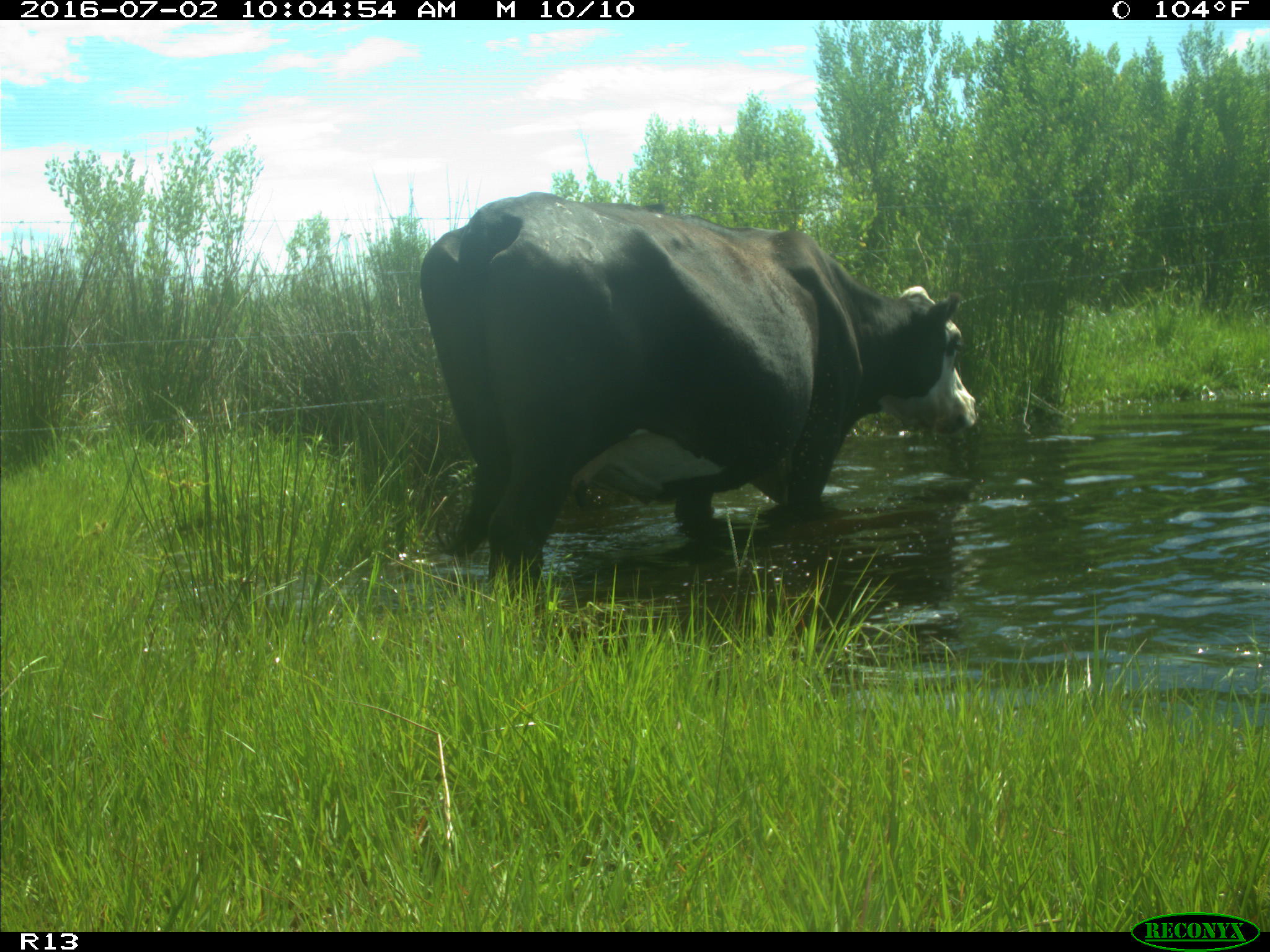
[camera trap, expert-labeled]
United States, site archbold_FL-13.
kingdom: Animalia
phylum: Chordata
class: Mammalia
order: Artiodactyla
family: Bovidae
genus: Bos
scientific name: Bos taurus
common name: domestic cow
Bos taurus (domestic cow).